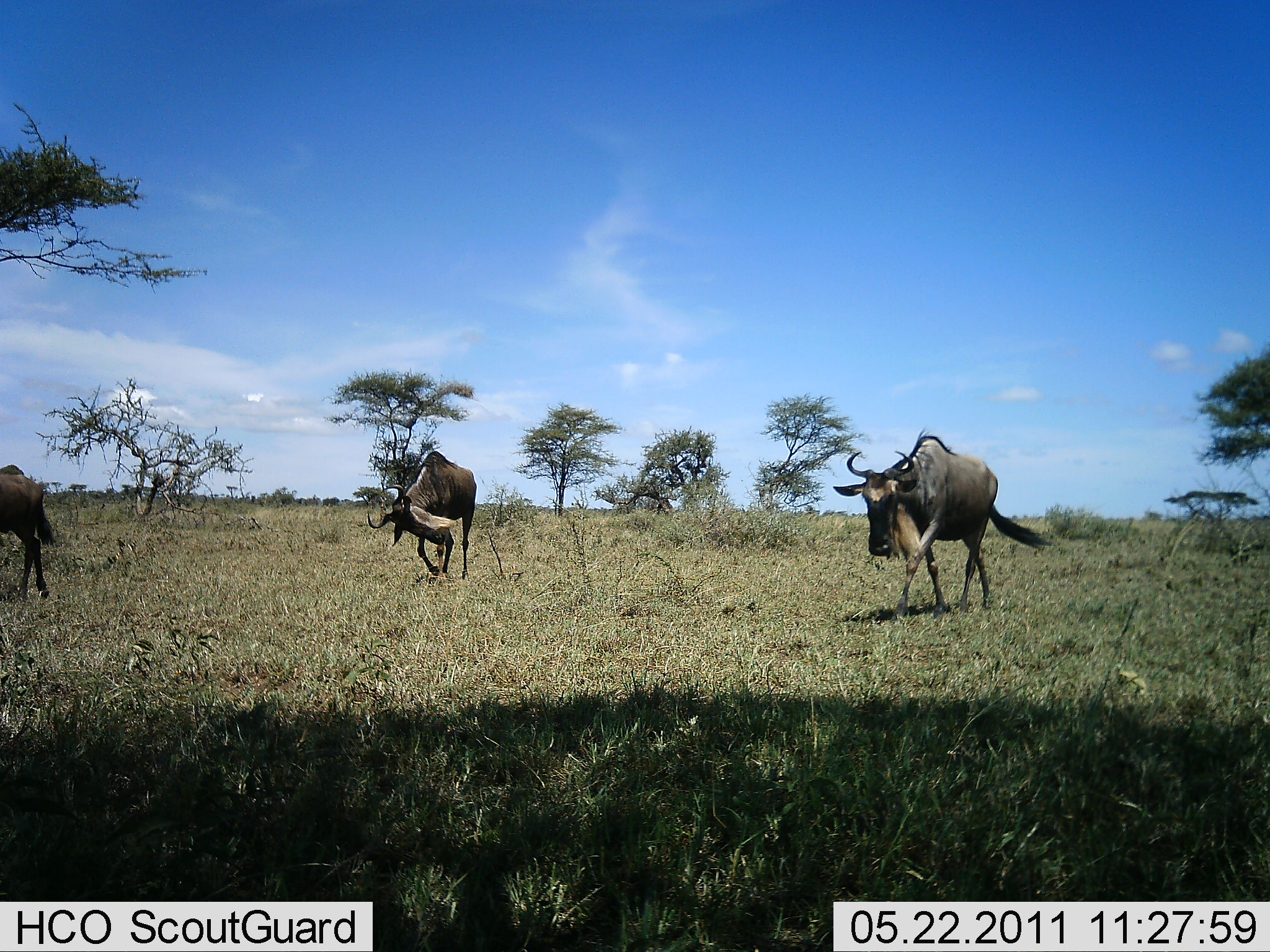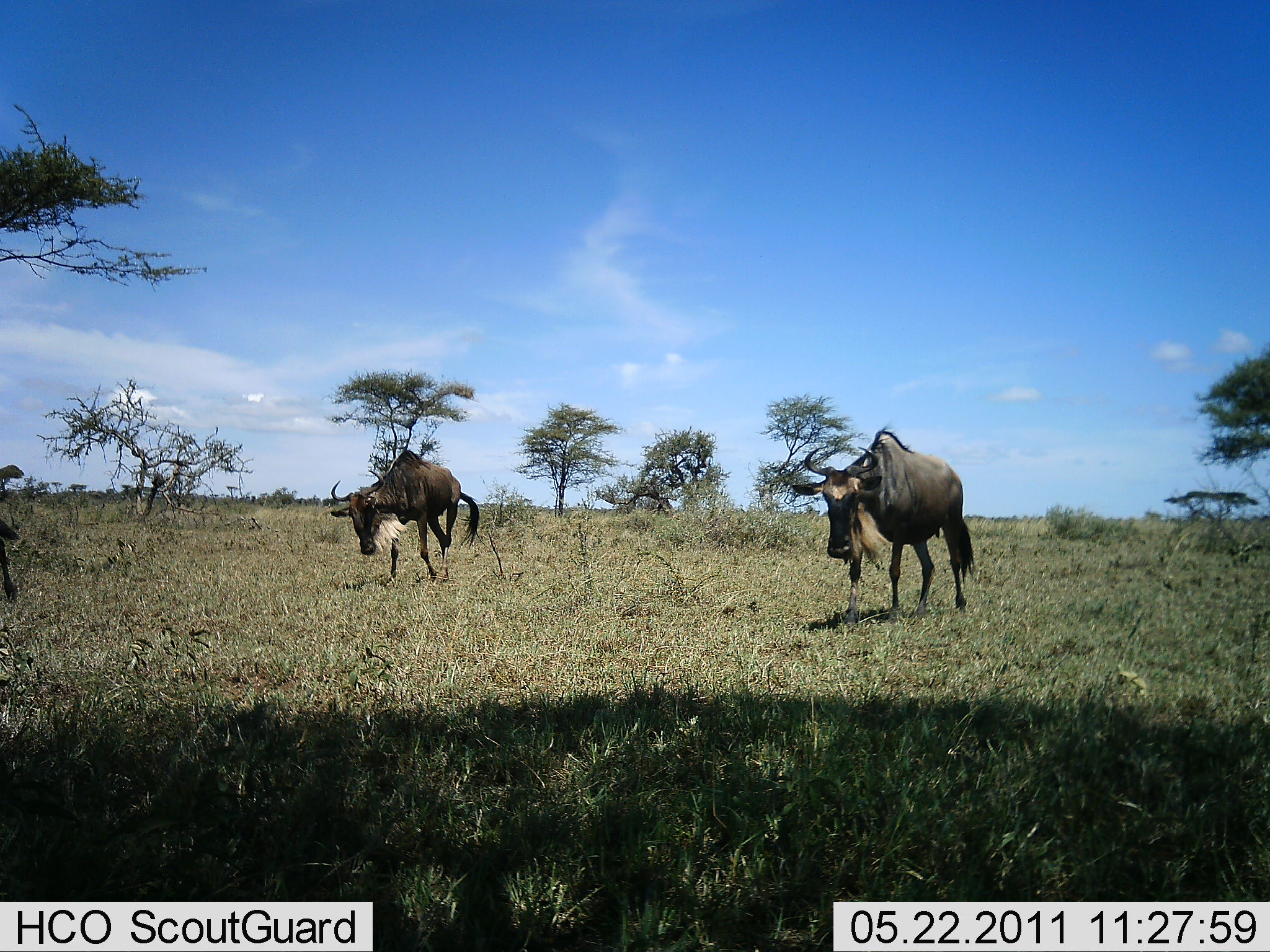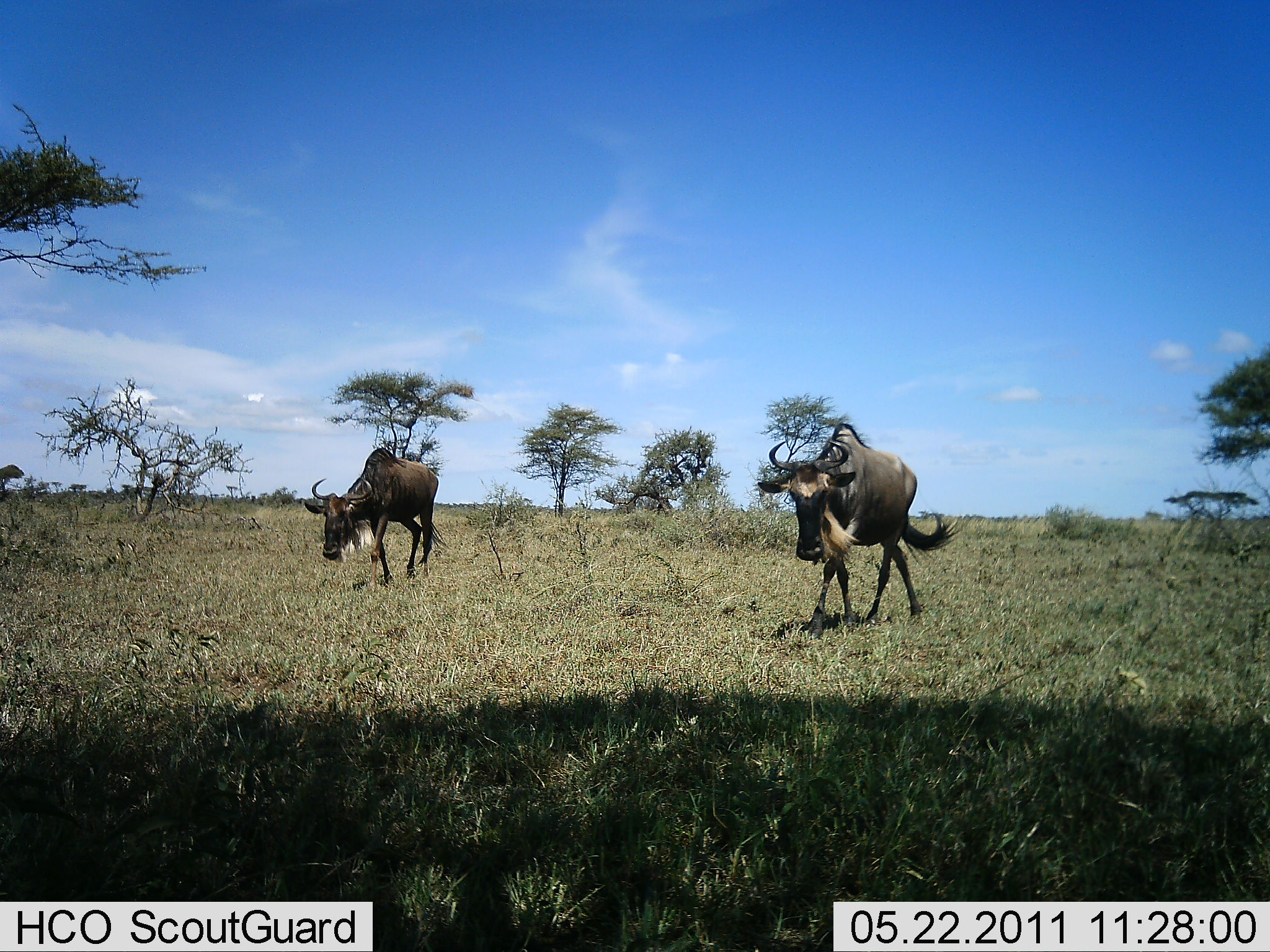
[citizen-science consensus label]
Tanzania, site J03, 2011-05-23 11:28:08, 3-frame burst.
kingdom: Animalia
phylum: Chordata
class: Mammalia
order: Artiodactyla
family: Bovidae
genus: Connochaetes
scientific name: Connochaetes taurinus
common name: blue wildebeest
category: wildebeest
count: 3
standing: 0%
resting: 0%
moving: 100%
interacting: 0%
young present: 0%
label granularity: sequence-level